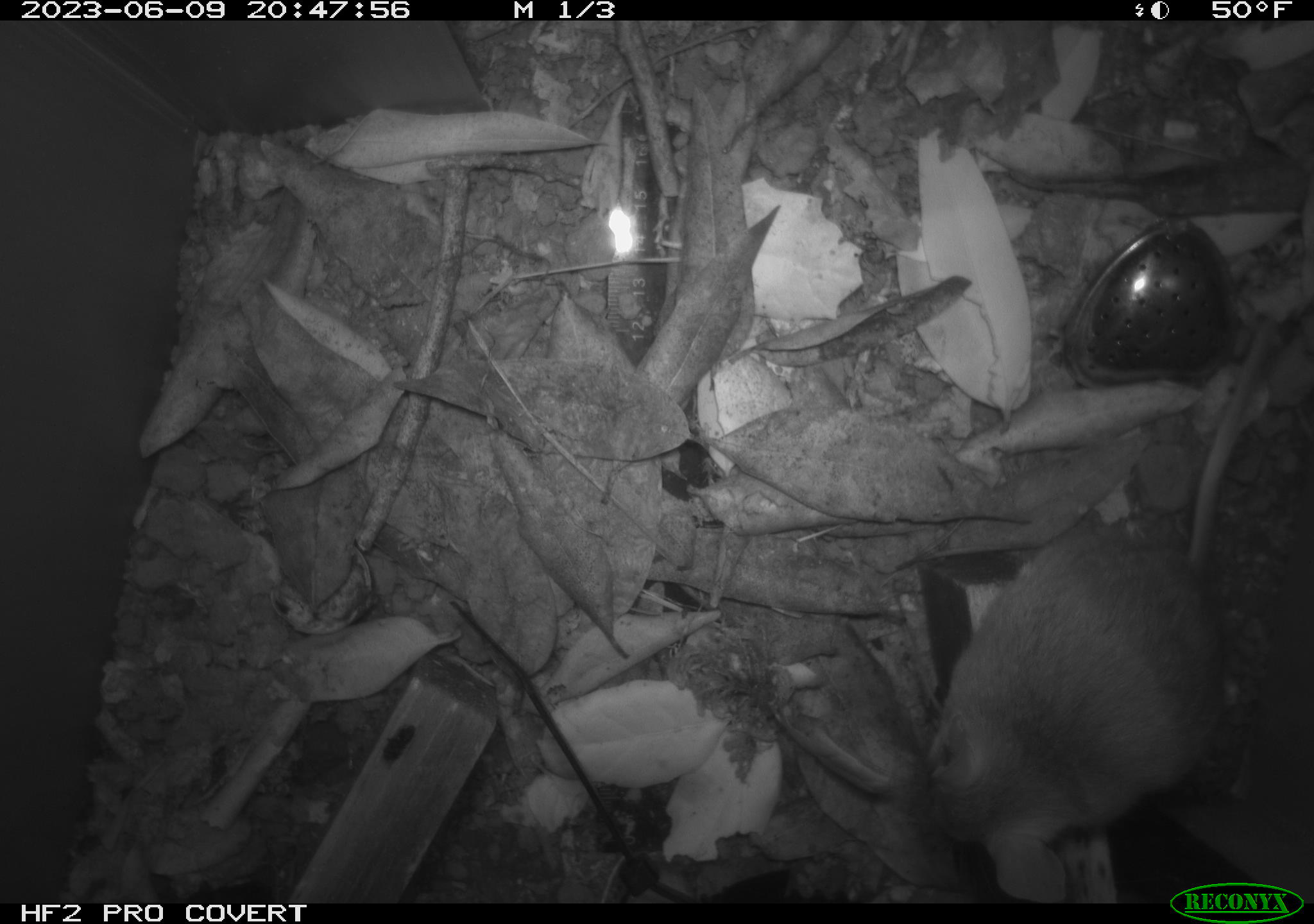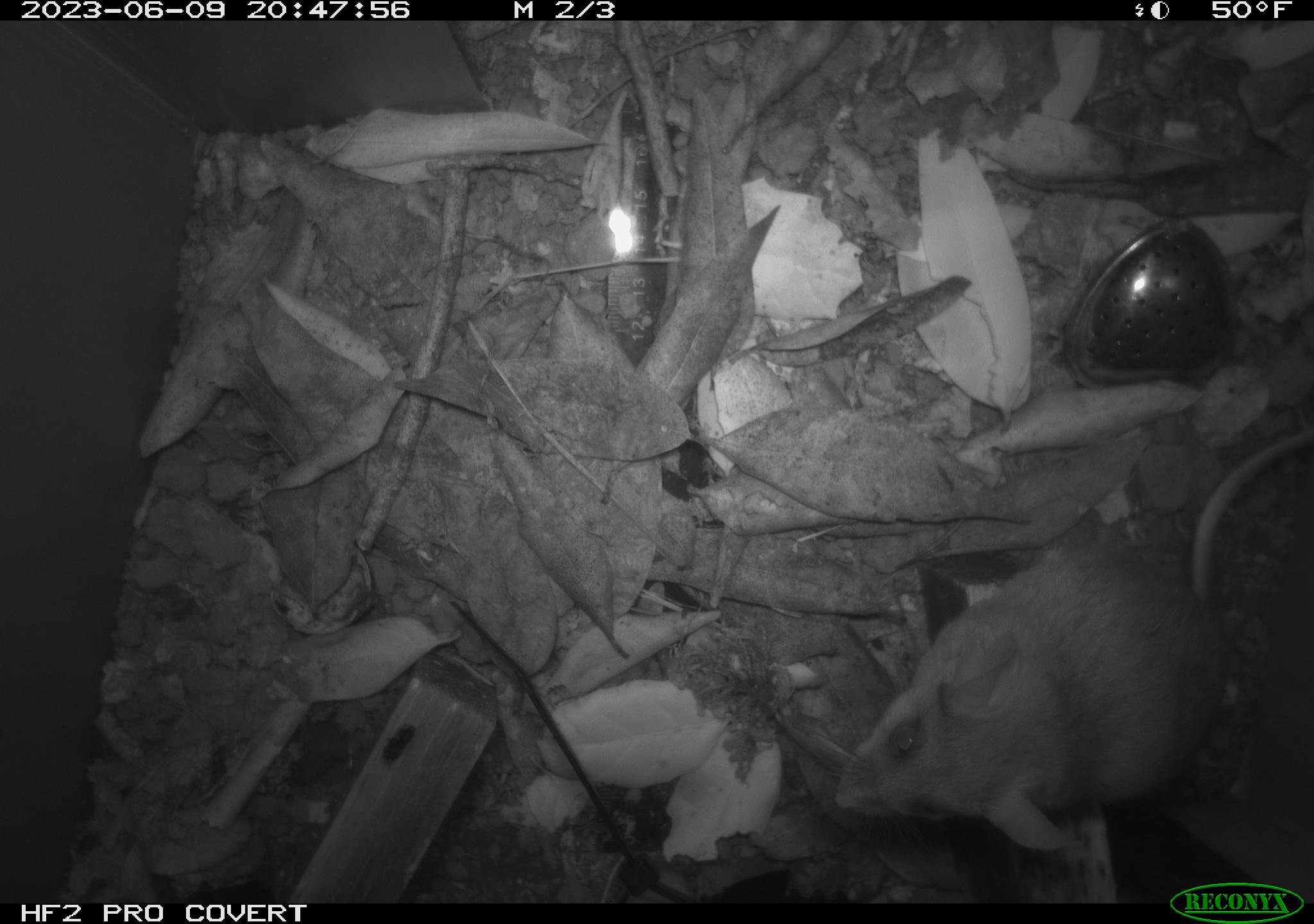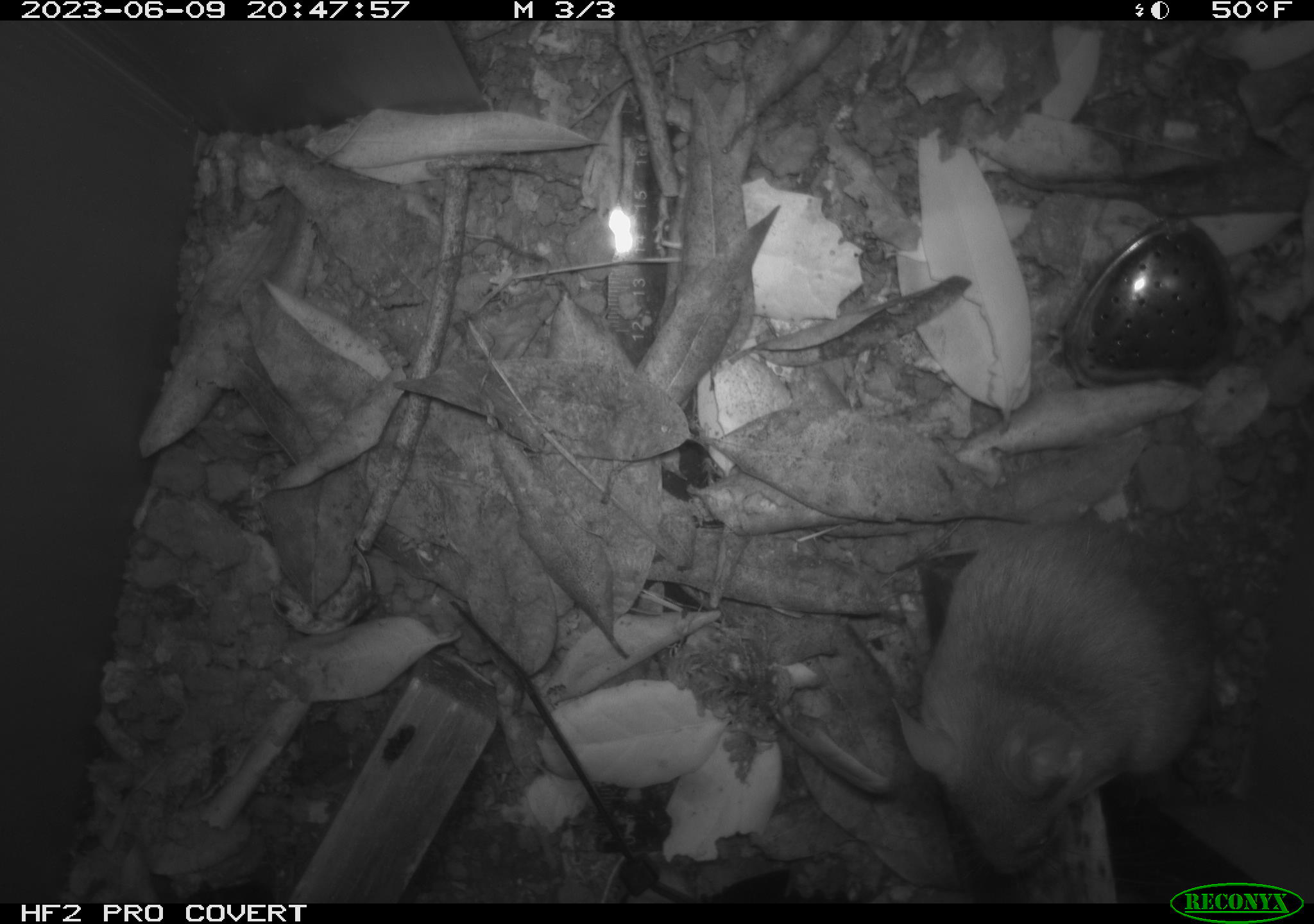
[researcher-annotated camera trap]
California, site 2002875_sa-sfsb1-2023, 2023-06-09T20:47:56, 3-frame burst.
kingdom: Animalia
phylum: Chordata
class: Mammalia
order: Rodentia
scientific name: Rodentia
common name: mouse species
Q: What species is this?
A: Mouse species (Rodentia).